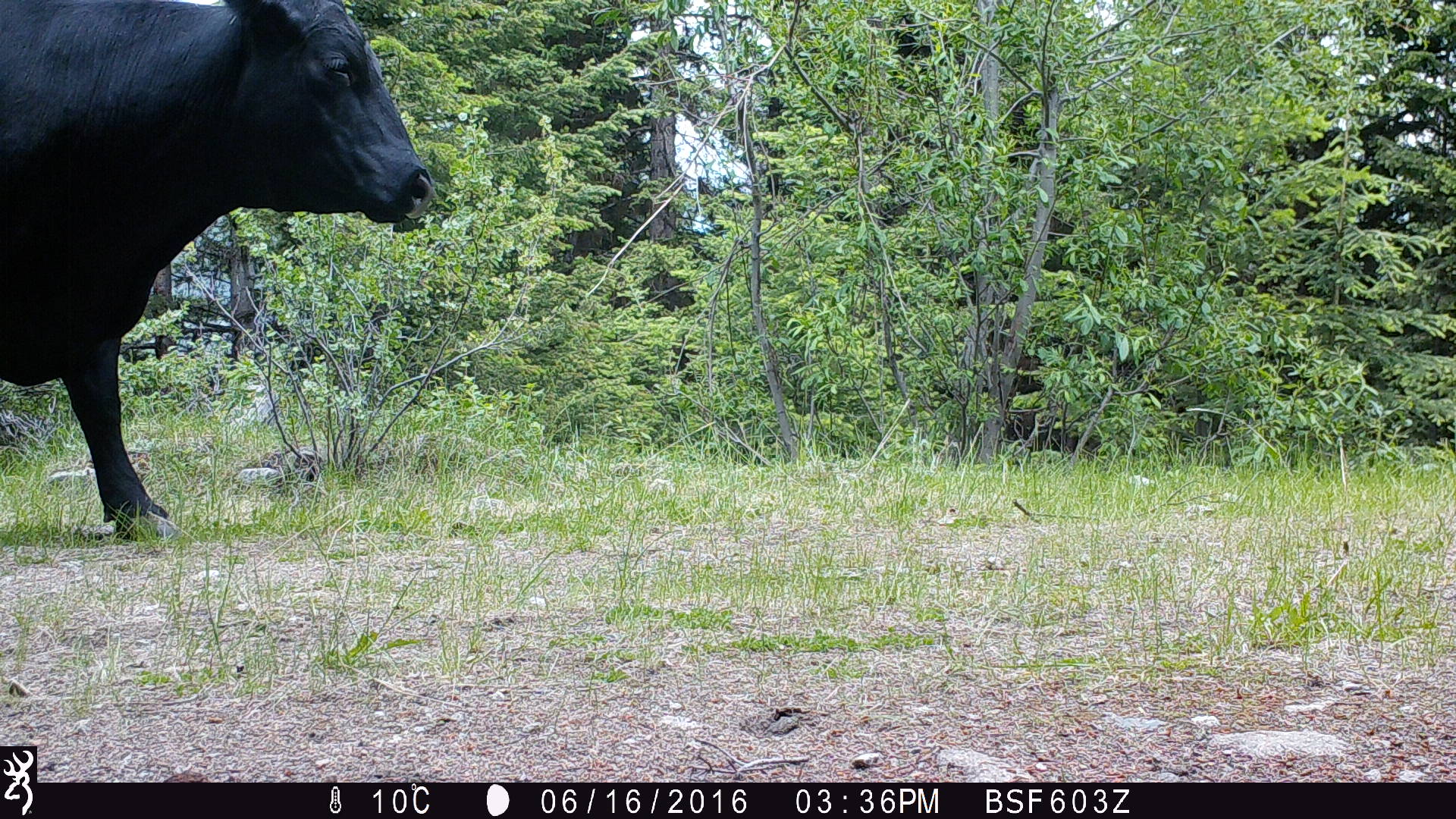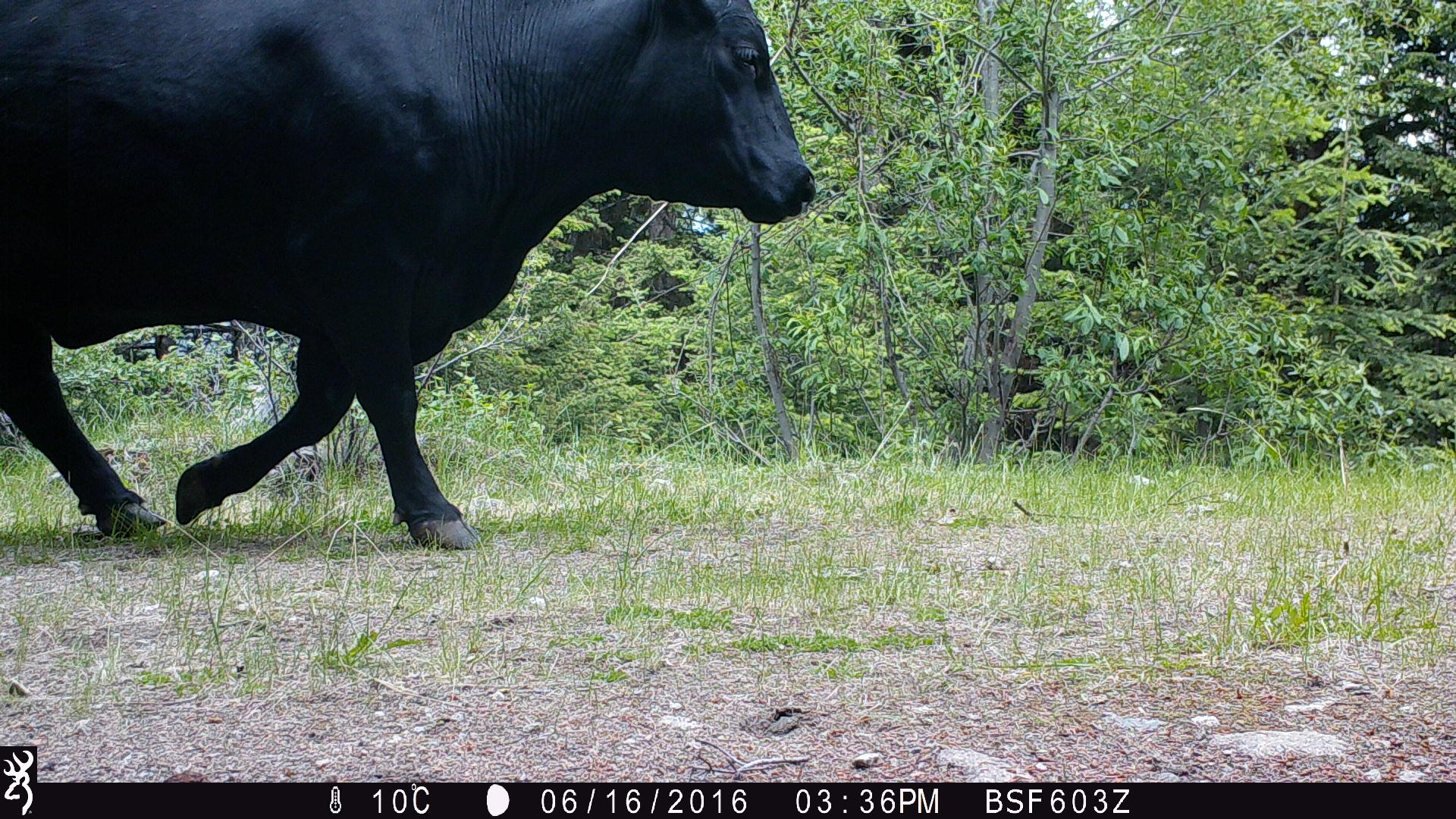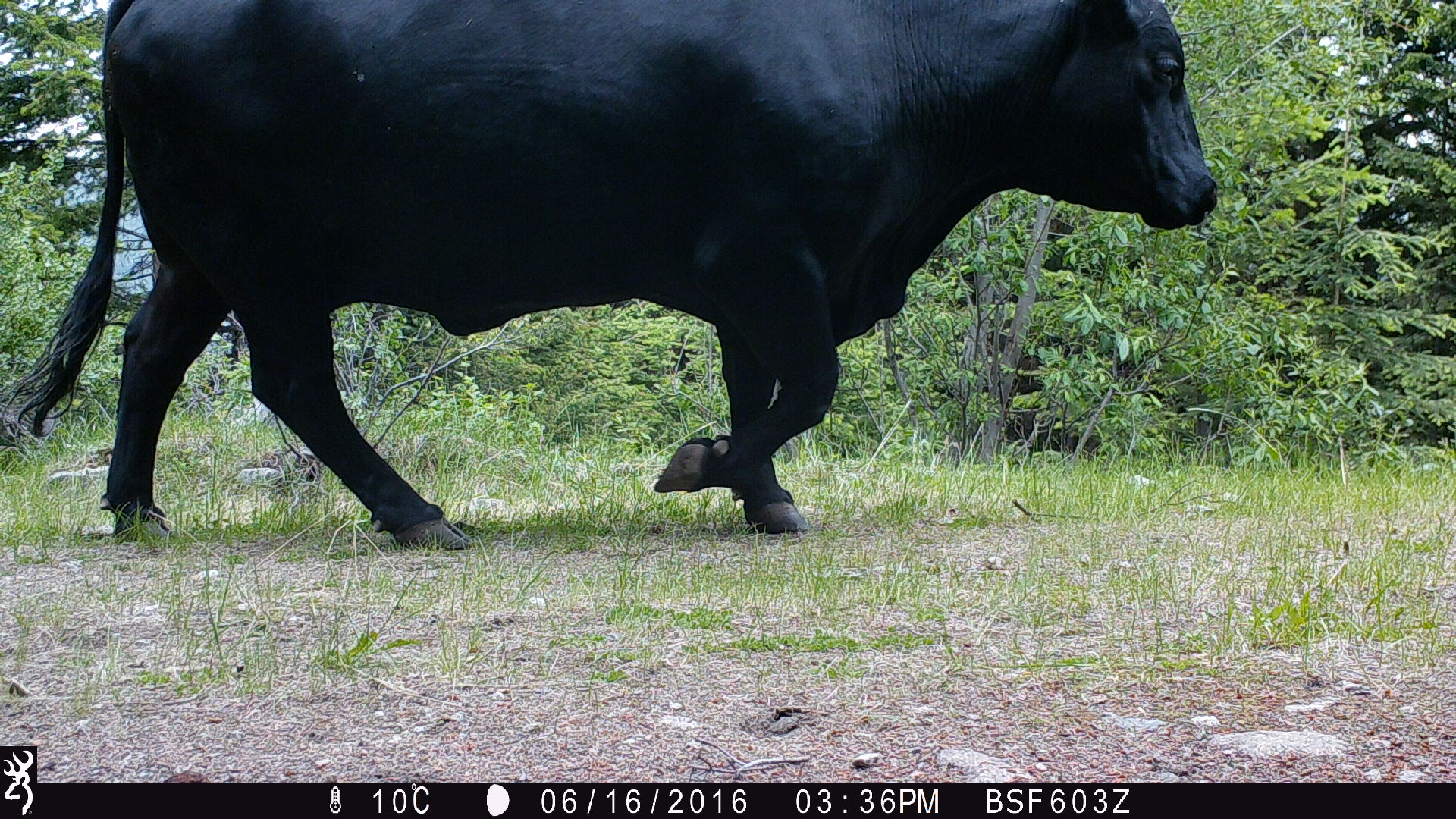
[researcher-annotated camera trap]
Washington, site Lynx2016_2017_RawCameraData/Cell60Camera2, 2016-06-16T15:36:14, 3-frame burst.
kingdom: Animalia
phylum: Chordata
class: Mammalia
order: Artiodactyla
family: Bovidae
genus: Bos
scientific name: Bos taurus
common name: domestic cattle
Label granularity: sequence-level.